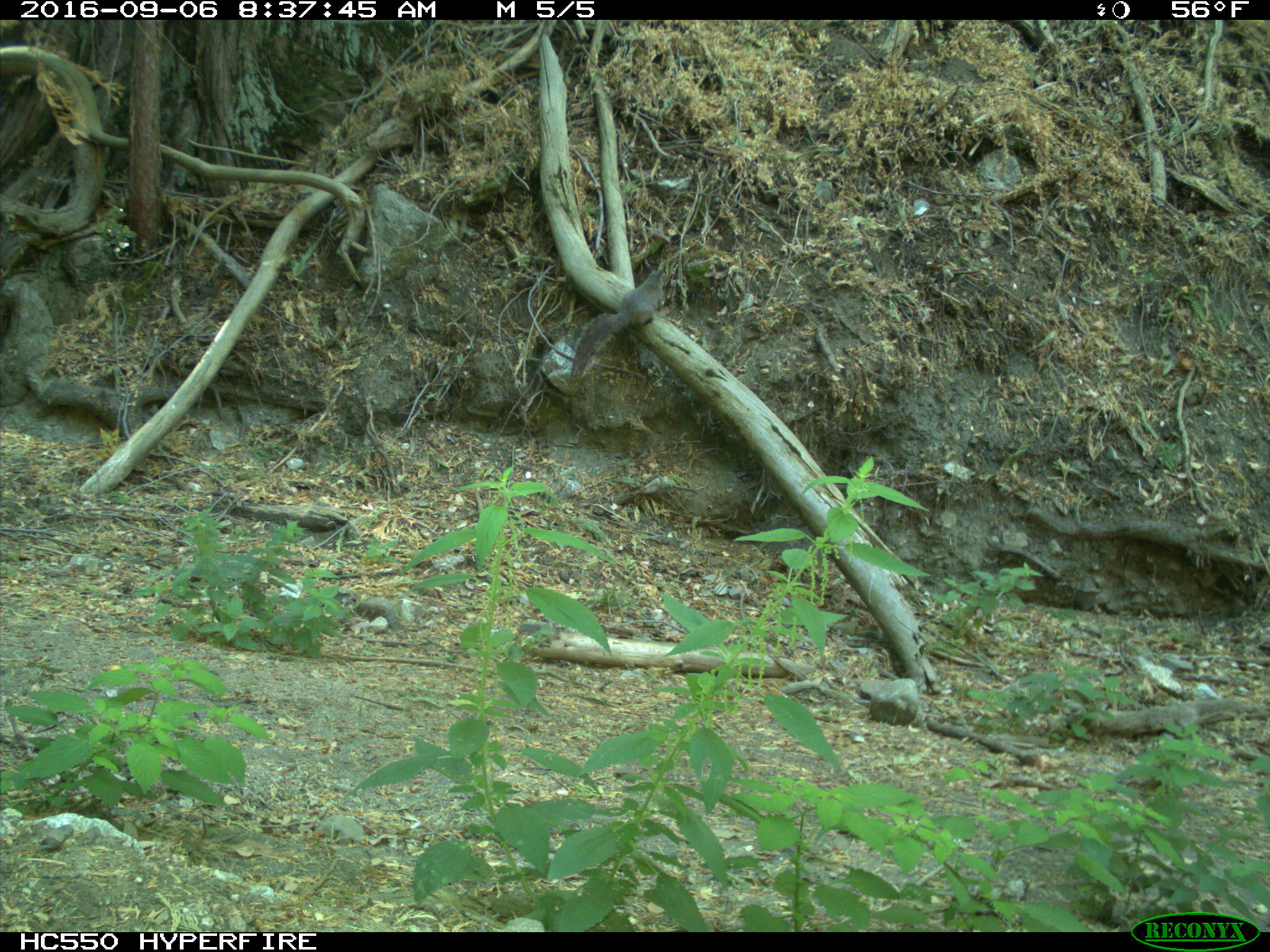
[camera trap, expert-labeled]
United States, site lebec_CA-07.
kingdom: Animalia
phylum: Chordata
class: Mammalia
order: Rodentia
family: Sciuridae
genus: Sciurus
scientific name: Sciurus carolinensis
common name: eastern gray squirrel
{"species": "Sciurus carolinensis (eastern gray squirrel)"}